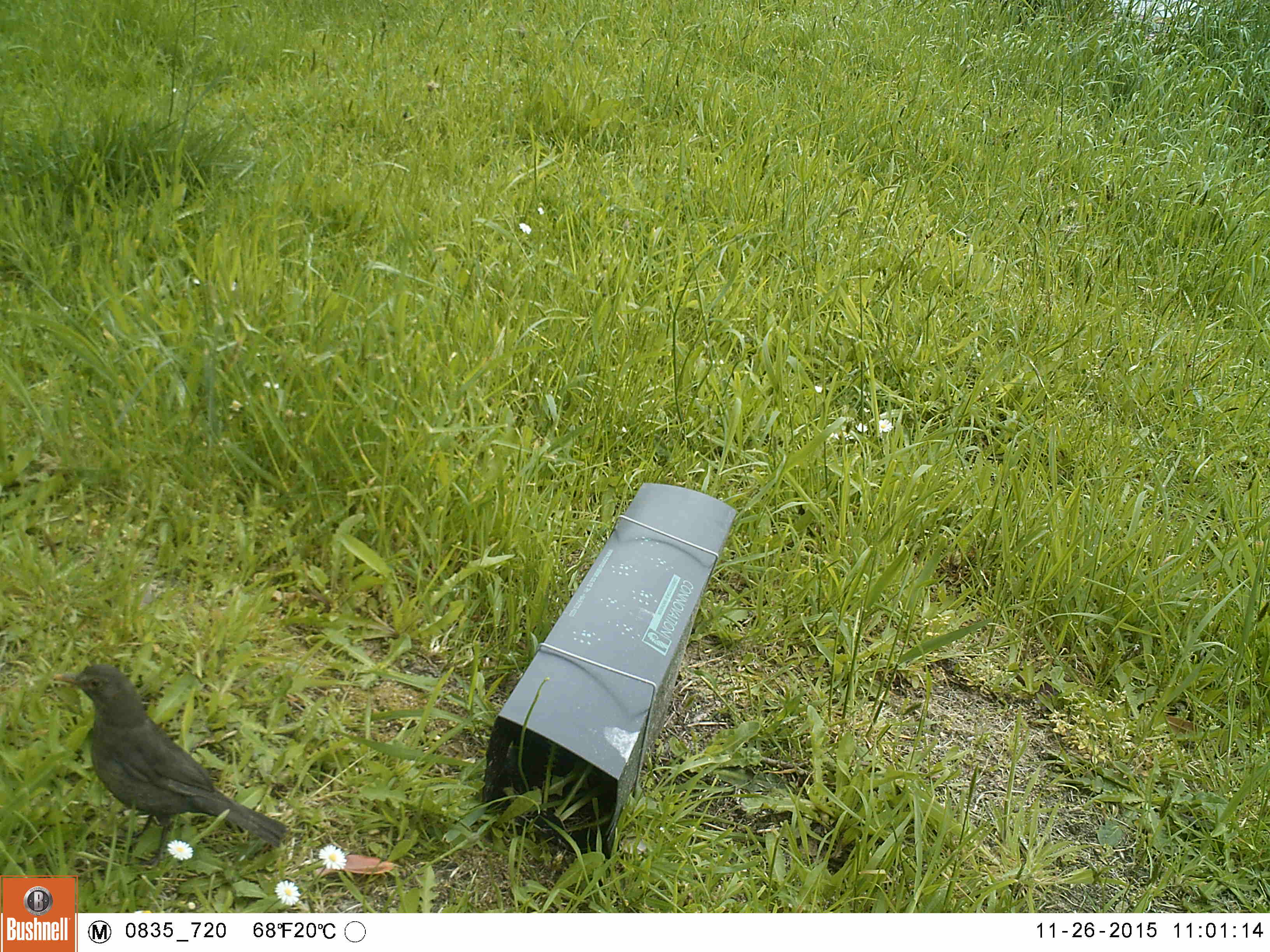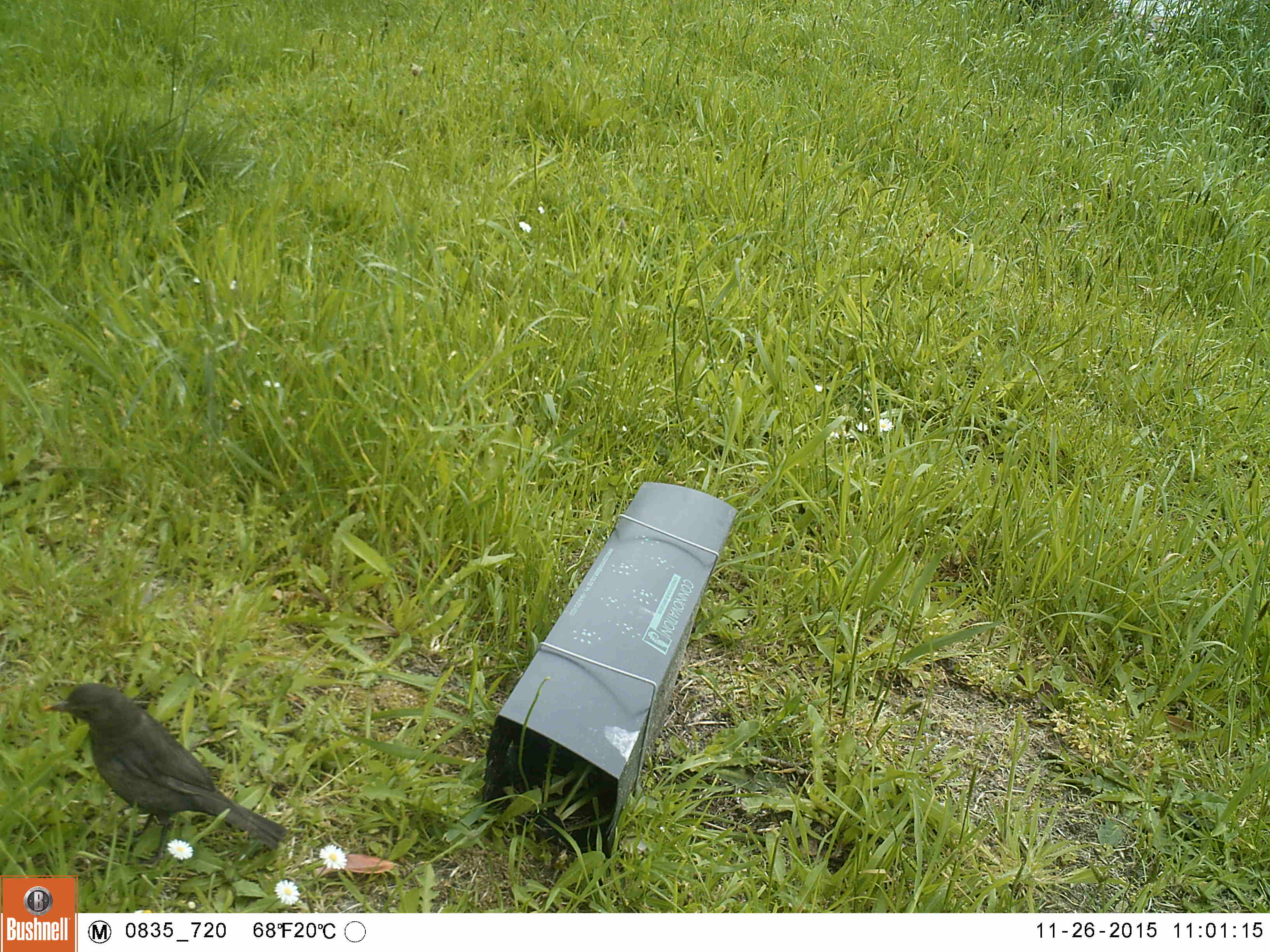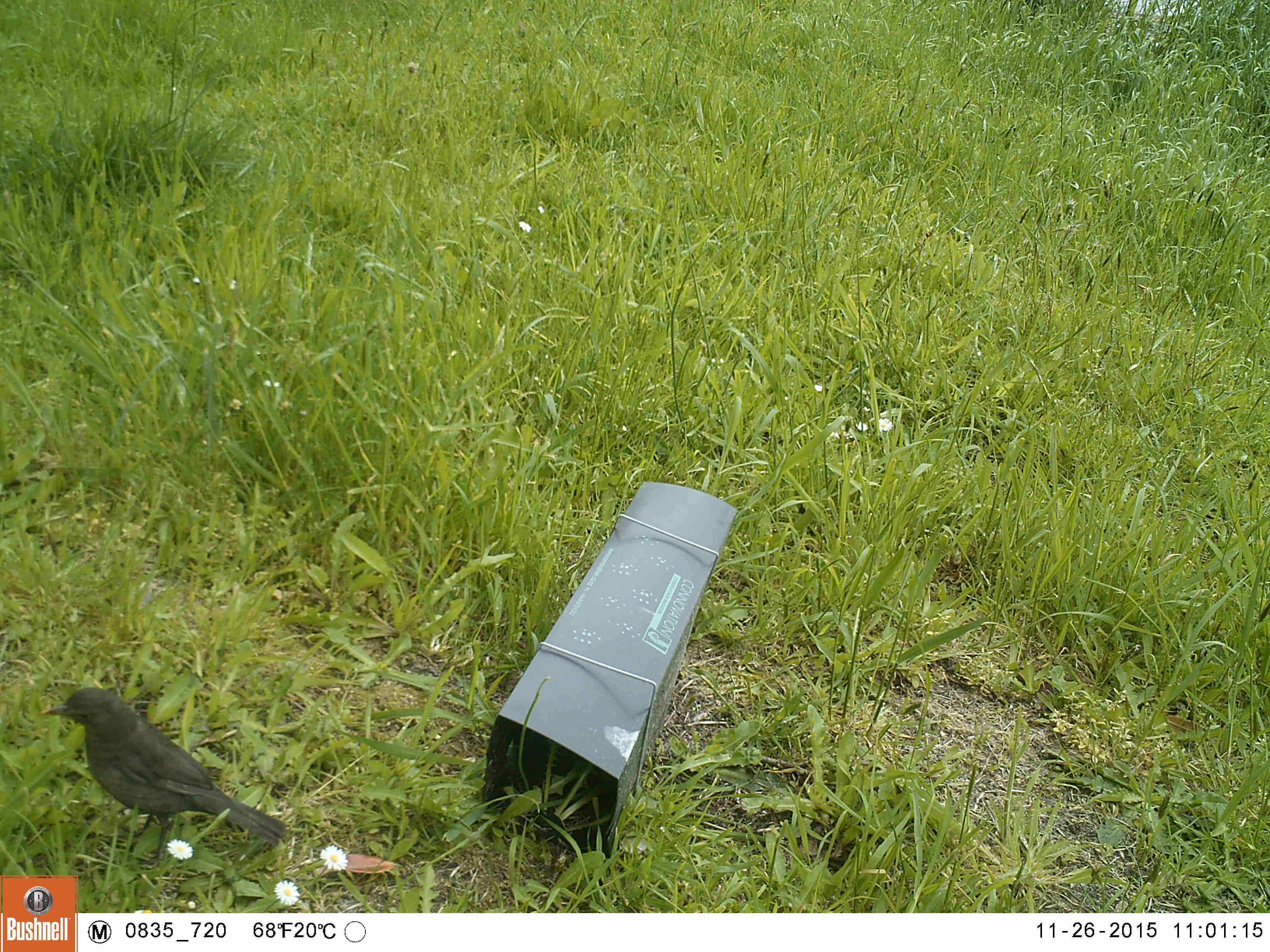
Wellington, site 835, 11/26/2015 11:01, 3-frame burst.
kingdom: Animalia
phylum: Chordata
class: Aves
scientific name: Aves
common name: bird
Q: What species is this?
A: Bird (Aves).